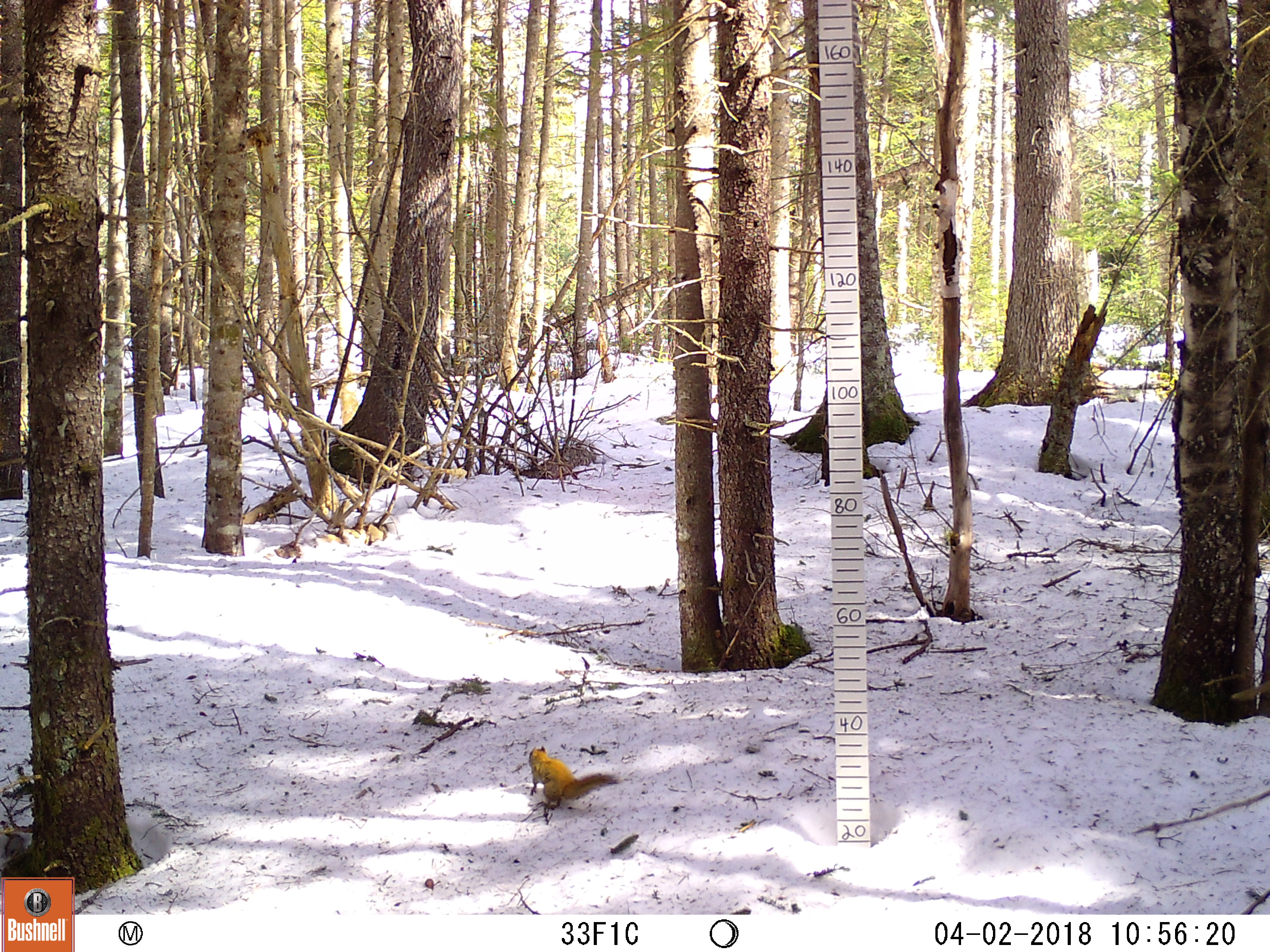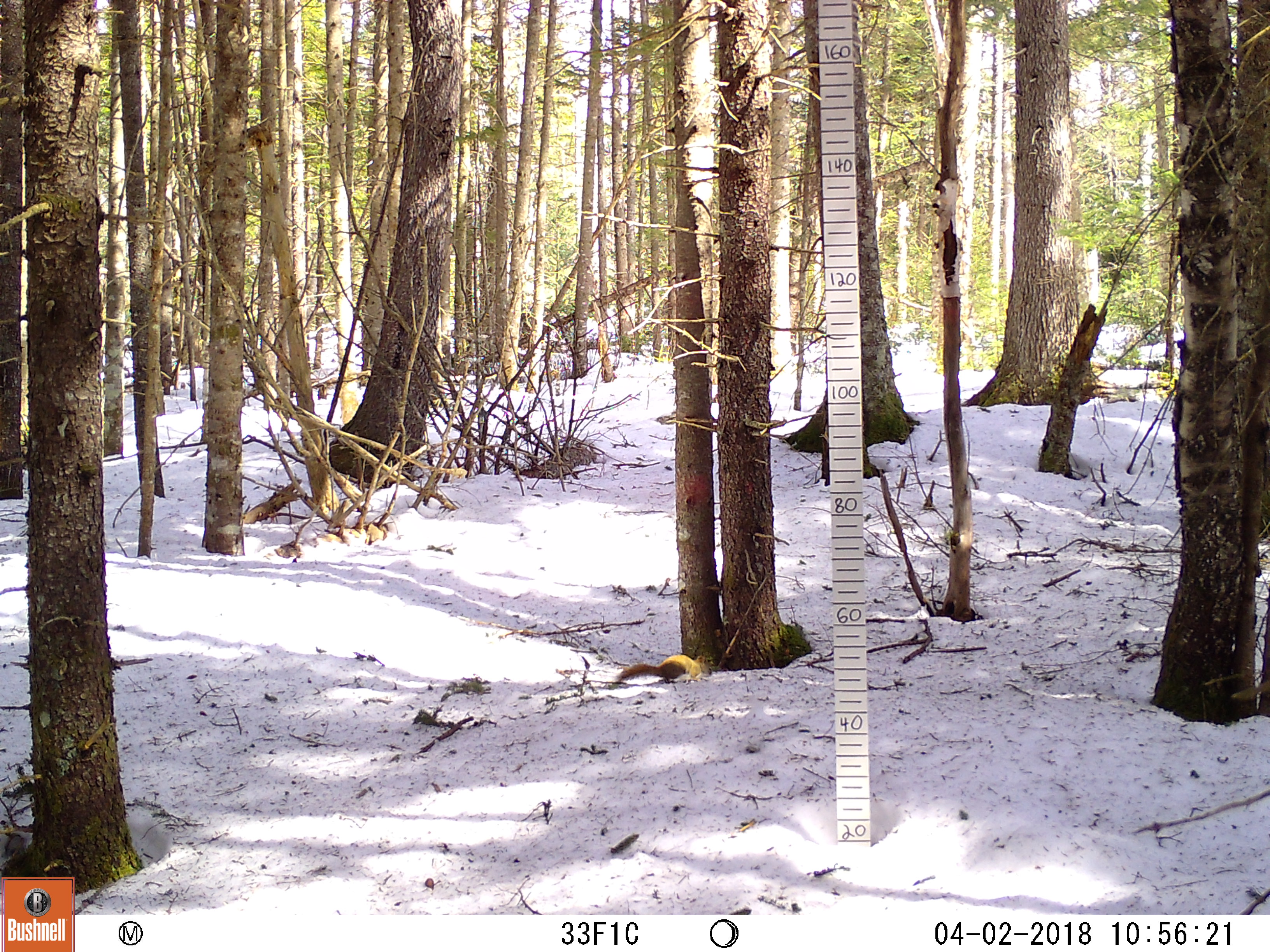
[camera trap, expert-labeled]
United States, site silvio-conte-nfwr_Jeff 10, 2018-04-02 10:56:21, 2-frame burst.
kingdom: Animalia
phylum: Chordata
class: Mammalia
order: Rodentia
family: Sciuridae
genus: Tamiasciurus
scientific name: Tamiasciurus hudsonicus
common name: red squirrel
Red squirrel (Tamiasciurus hudsonicus).